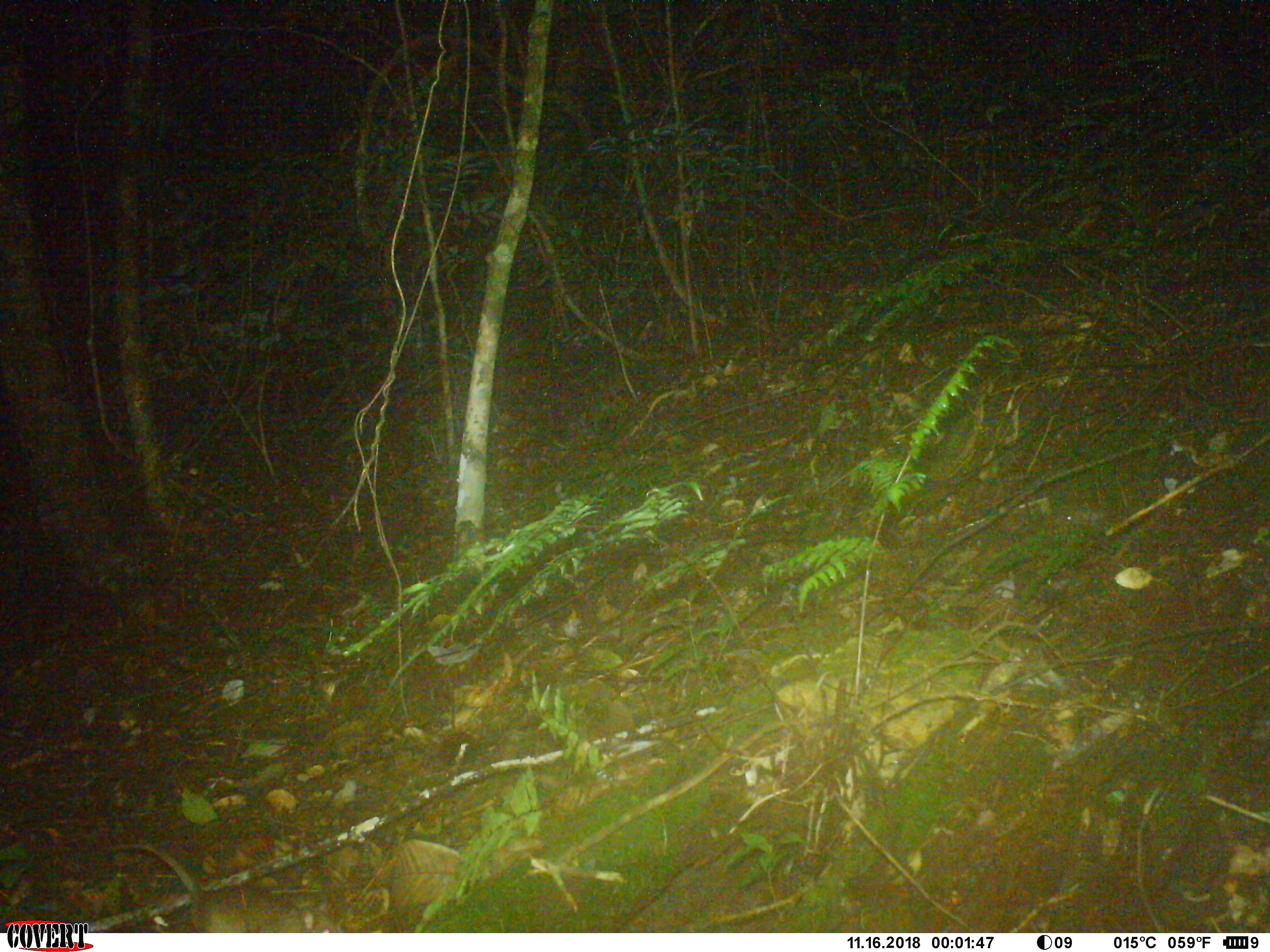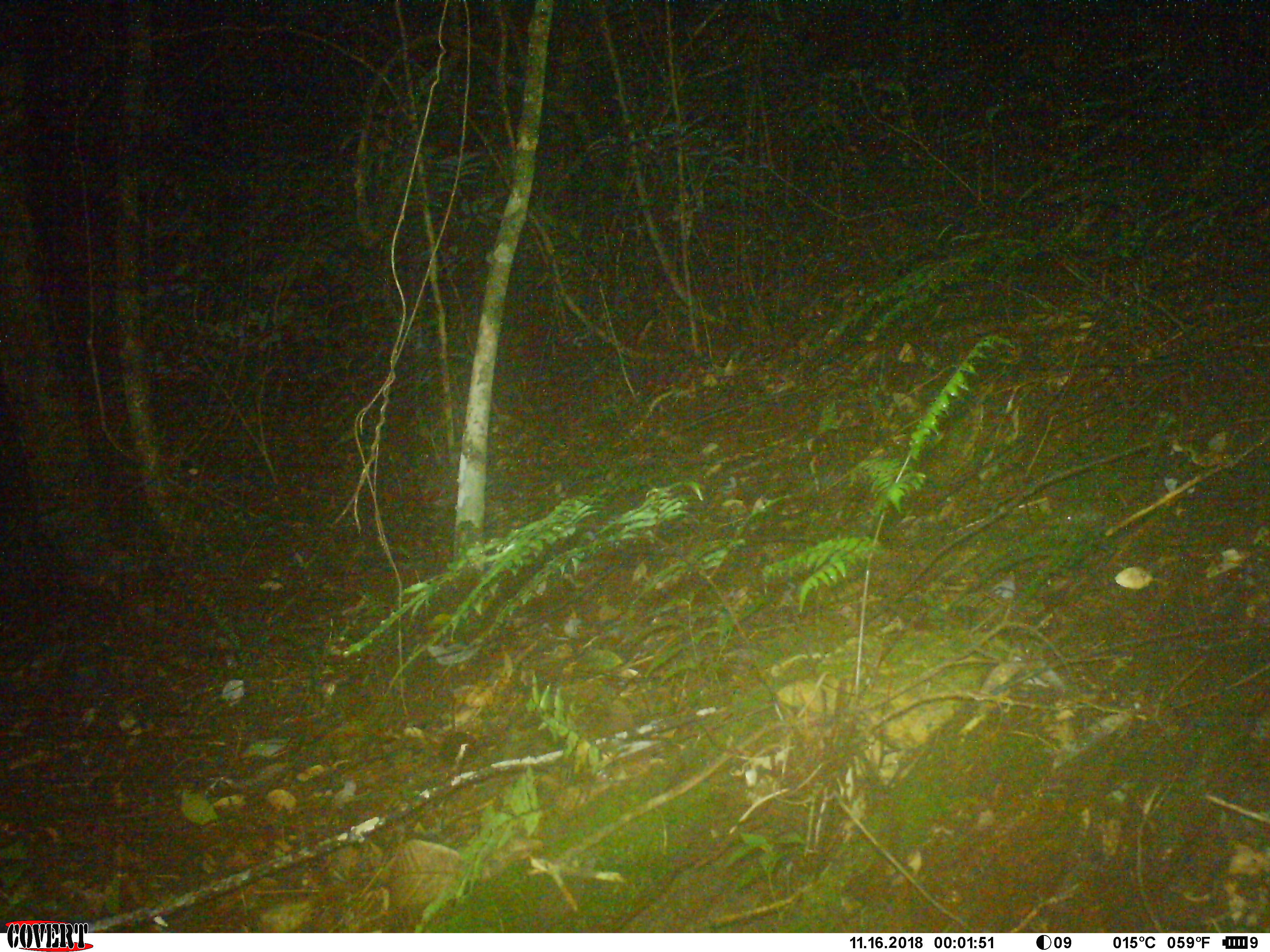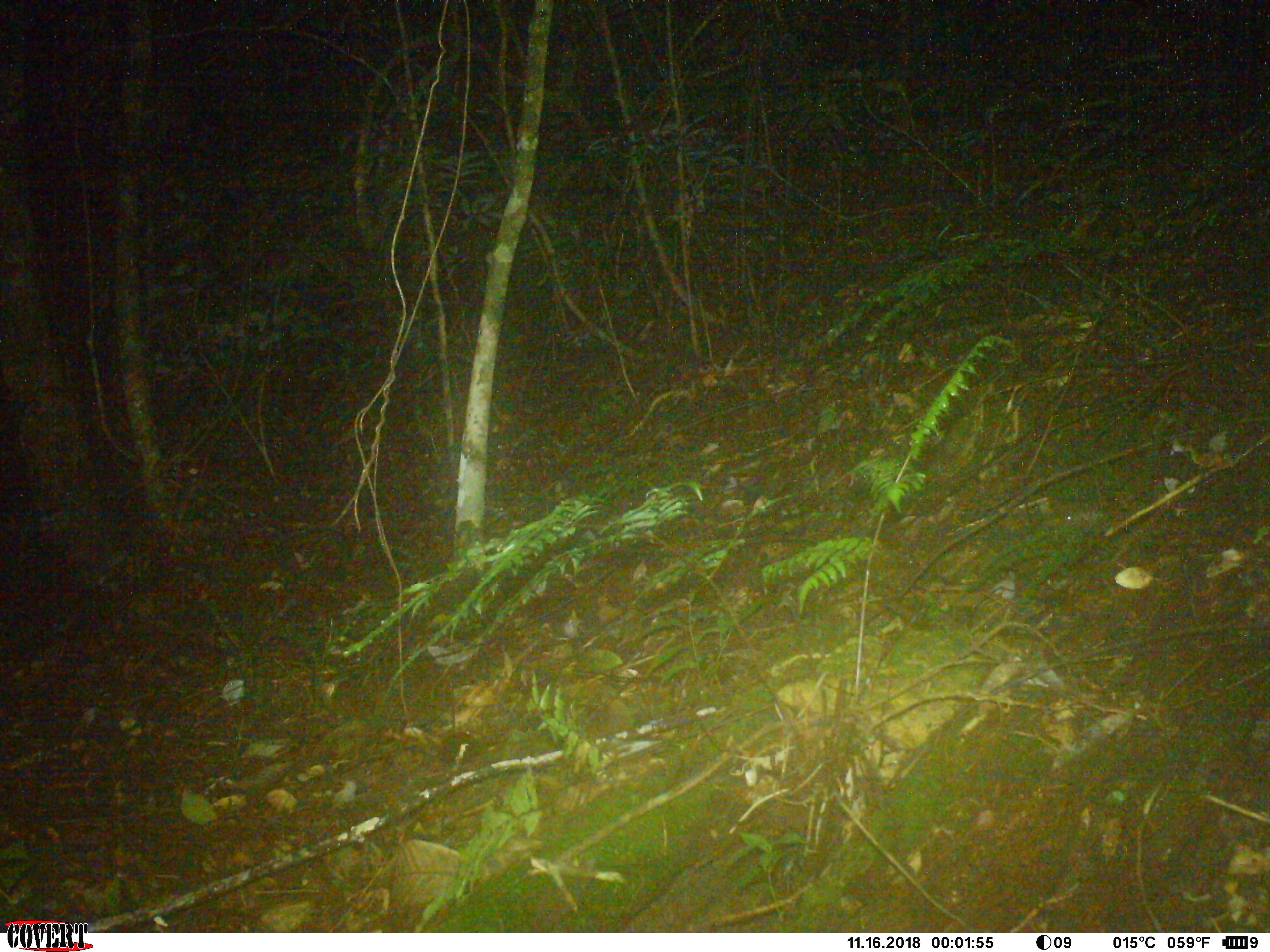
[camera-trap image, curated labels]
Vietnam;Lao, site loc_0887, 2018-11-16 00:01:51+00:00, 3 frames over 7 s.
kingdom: Animalia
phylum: Chordata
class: Mammalia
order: Rodentia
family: Muridae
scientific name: Muridae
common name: old-world mice and rats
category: unidentified murid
Unidentified murid (old-world mice and rats) (Muridae). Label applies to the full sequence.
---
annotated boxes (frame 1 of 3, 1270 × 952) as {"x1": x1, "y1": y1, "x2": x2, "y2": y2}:
unidentified murid: {"x1": 112, "y1": 841, "x2": 343, "y2": 933}